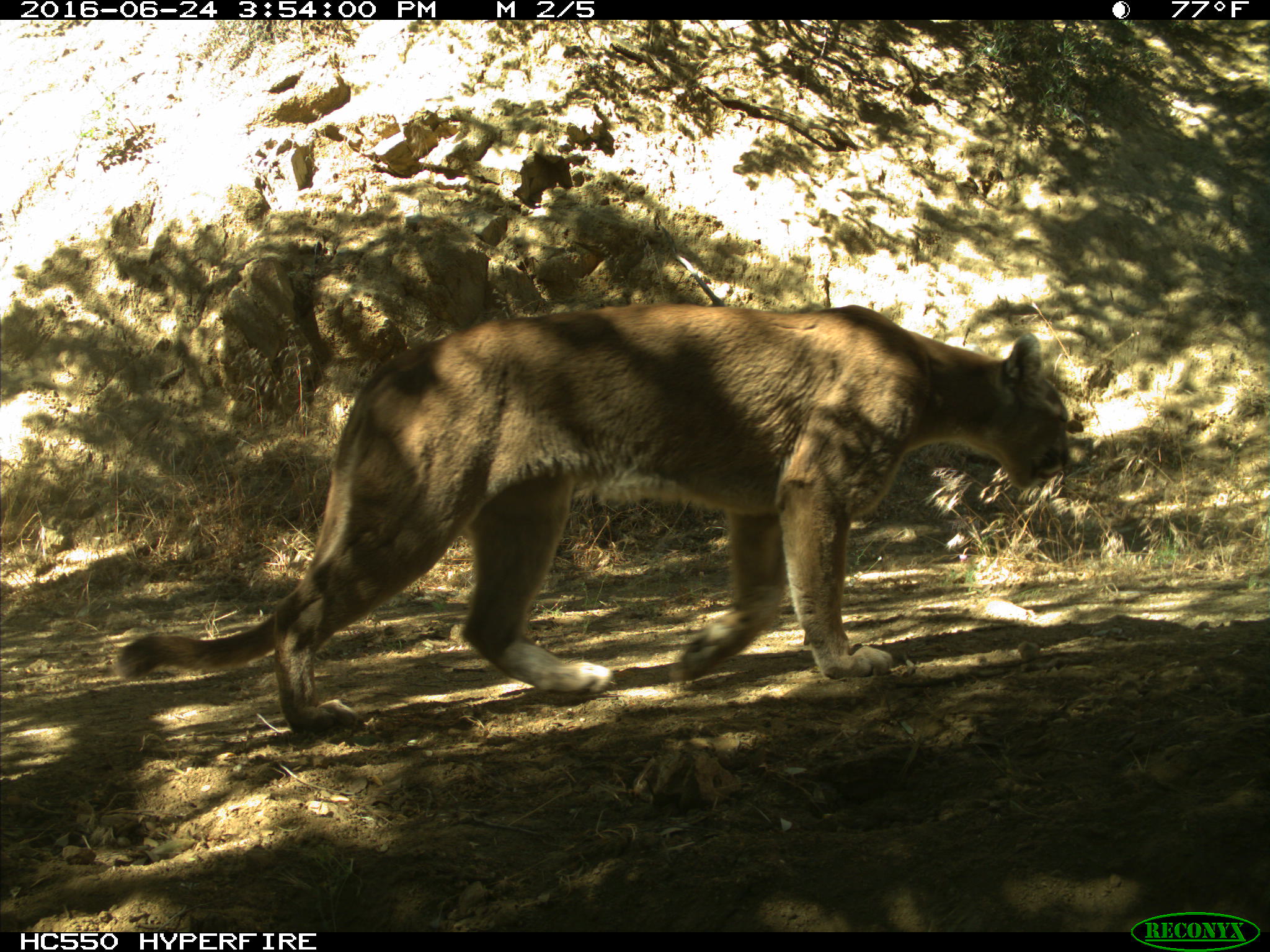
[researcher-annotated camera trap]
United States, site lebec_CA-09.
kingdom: Animalia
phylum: Chordata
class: Mammalia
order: Carnivora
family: Felidae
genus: Puma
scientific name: Puma concolor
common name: mountain lion